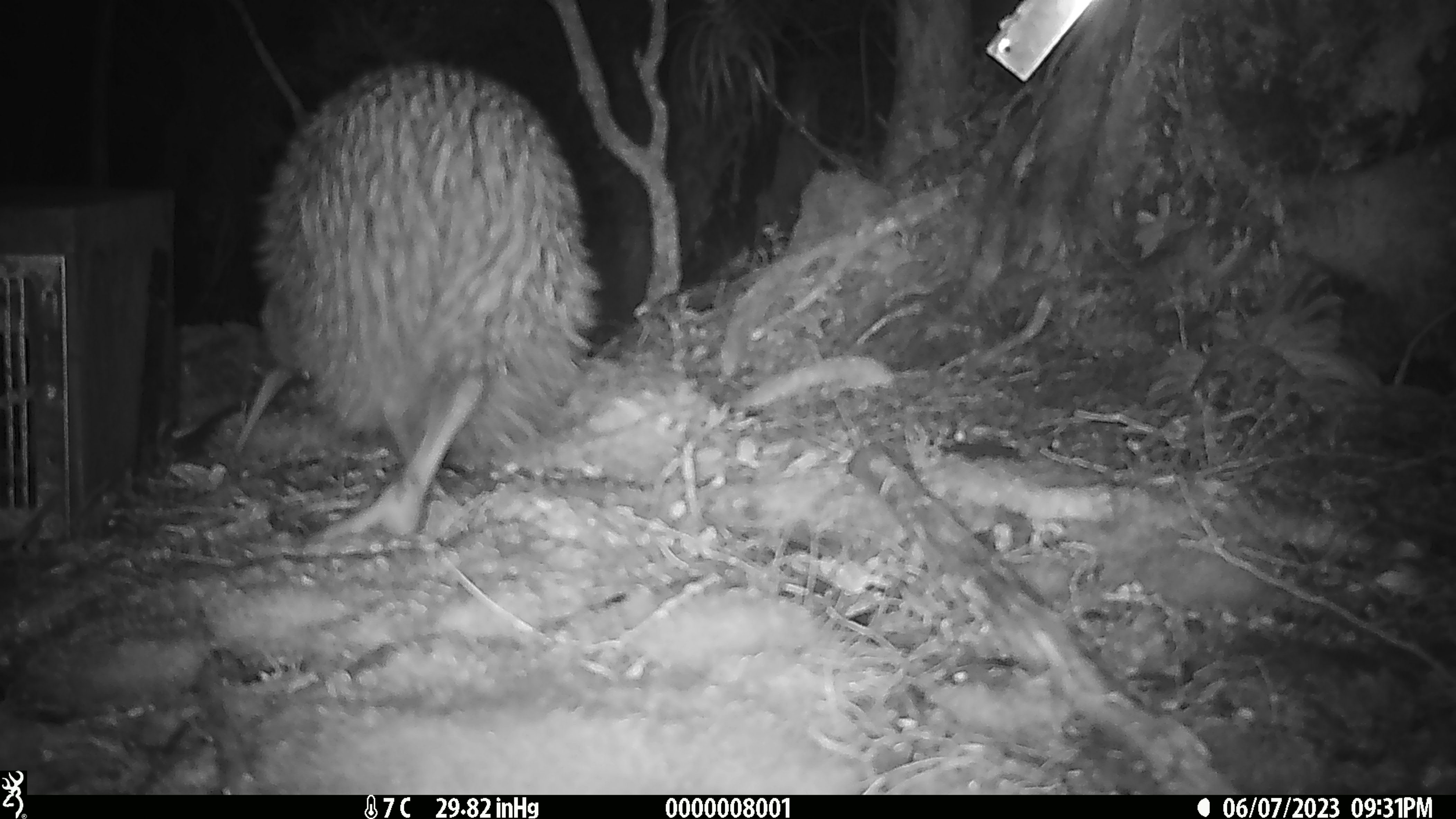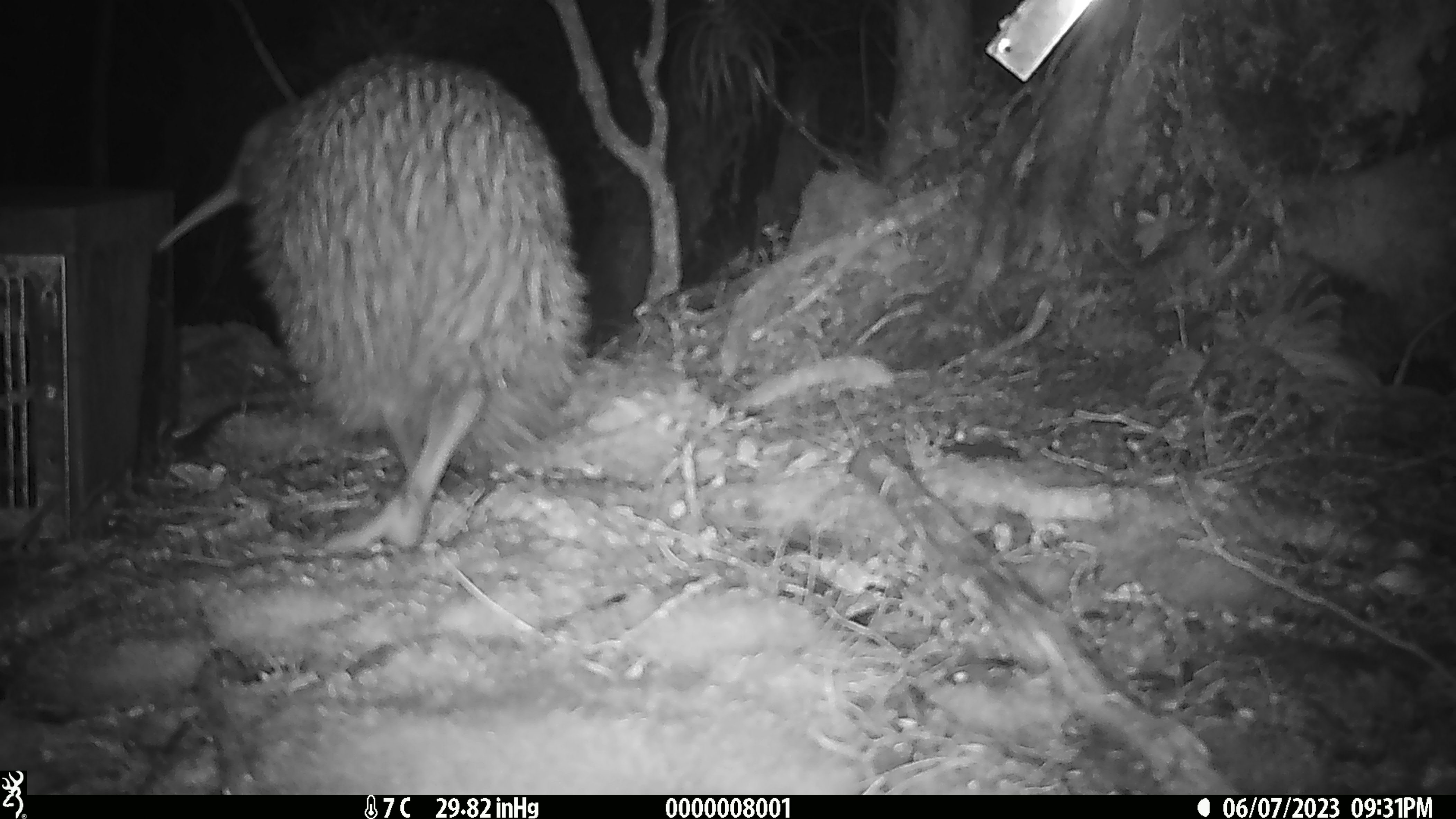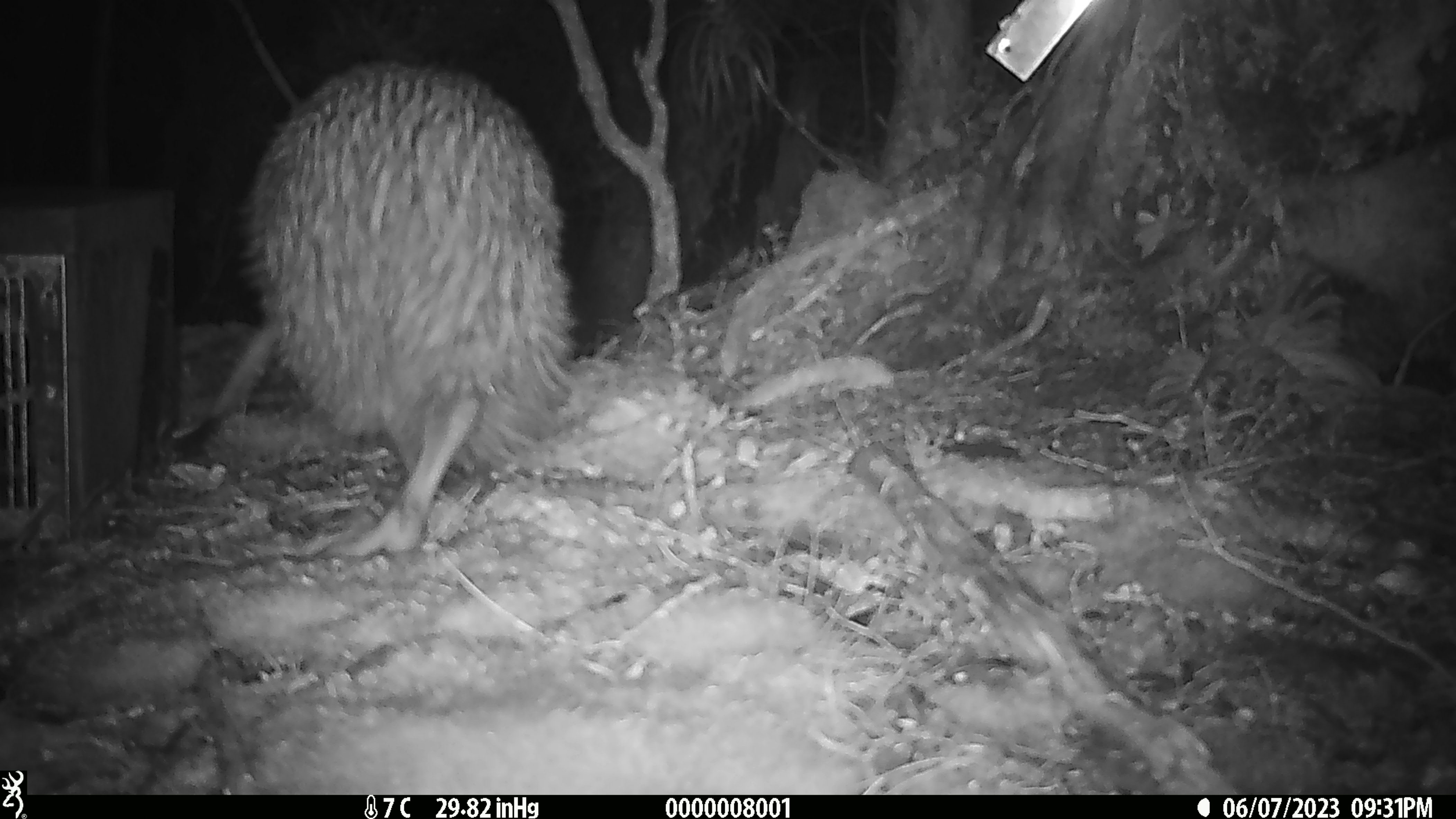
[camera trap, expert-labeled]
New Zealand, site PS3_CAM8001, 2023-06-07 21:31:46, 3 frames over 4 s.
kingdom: Animalia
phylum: Chordata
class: Aves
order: Apterygiformes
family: Apterygidae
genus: Apteryx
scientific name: Apteryx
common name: kiwi